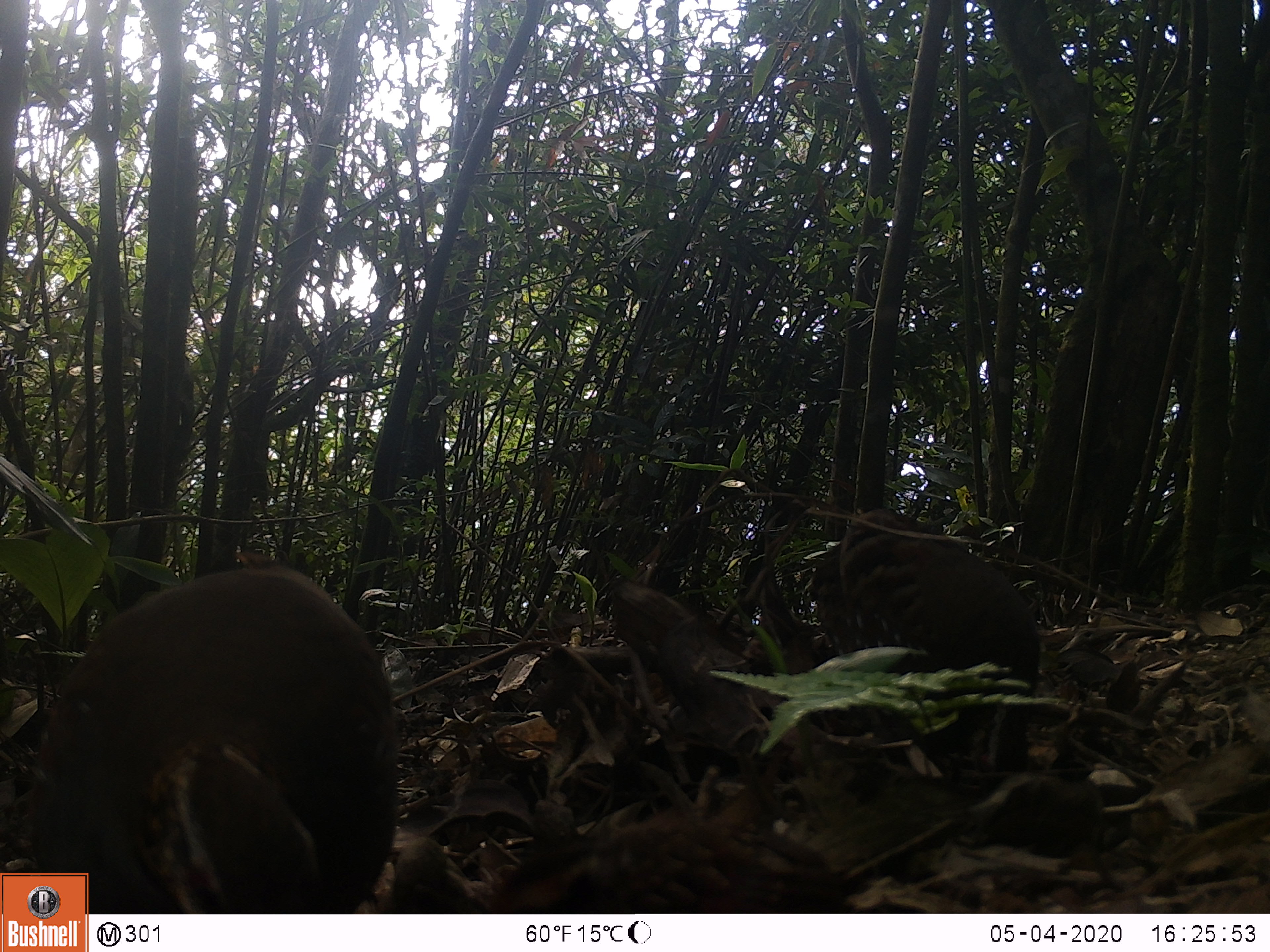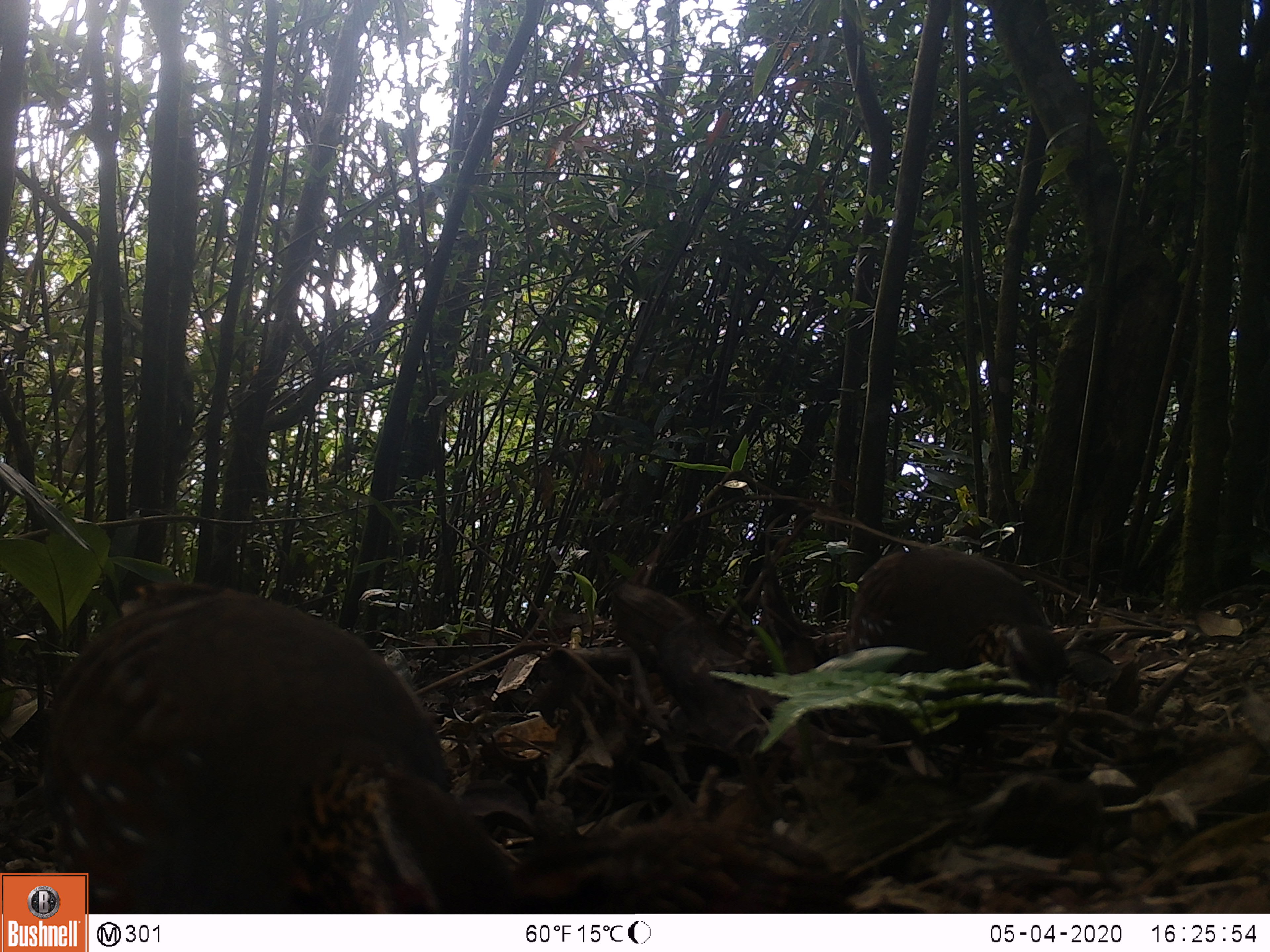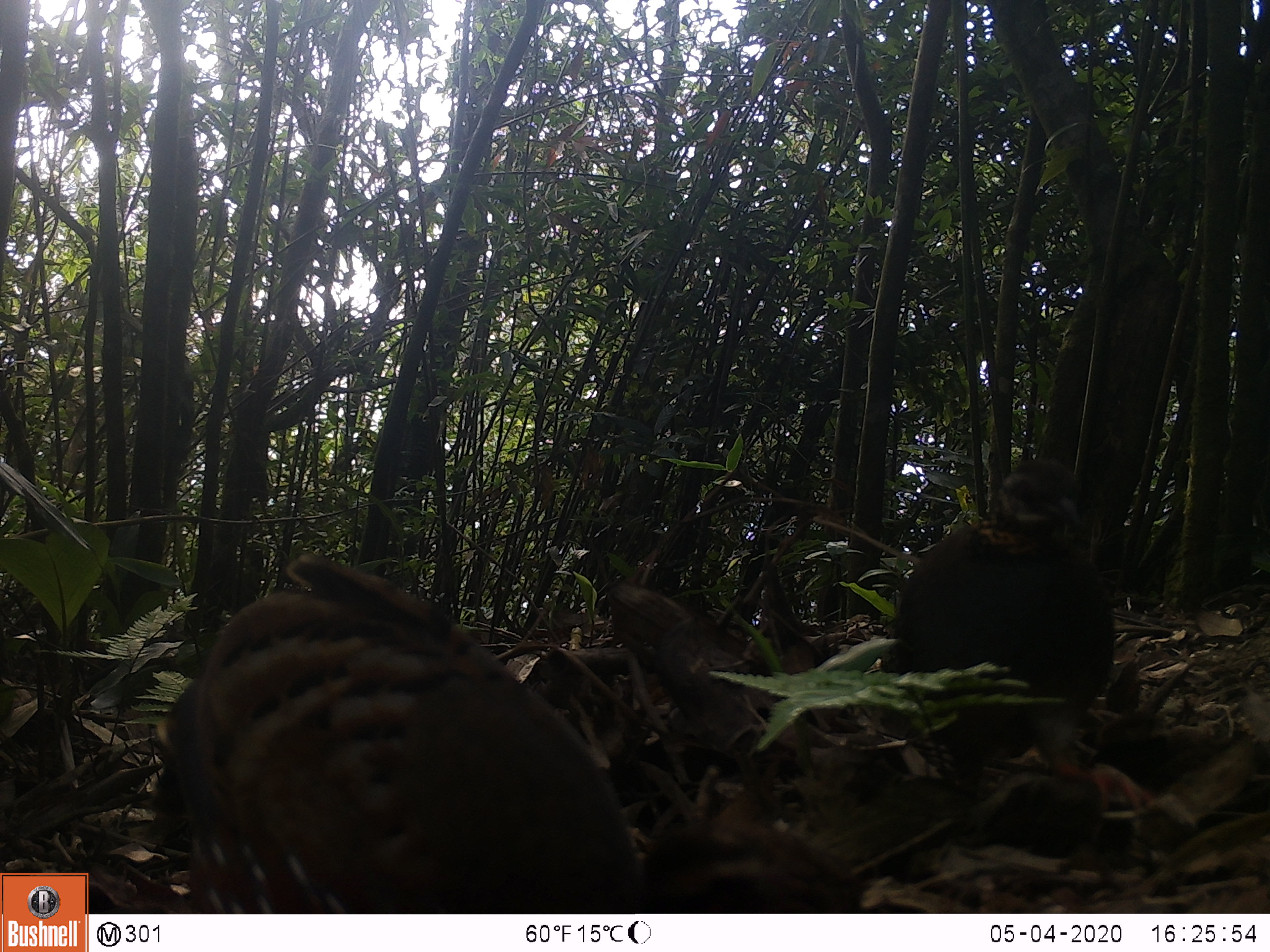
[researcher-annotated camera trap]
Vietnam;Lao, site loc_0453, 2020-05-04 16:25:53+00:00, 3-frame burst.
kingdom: Animalia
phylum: Chordata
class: Aves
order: Galliformes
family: Phasianidae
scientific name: Phasianidae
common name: partridge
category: unidentified partridge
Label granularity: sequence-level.